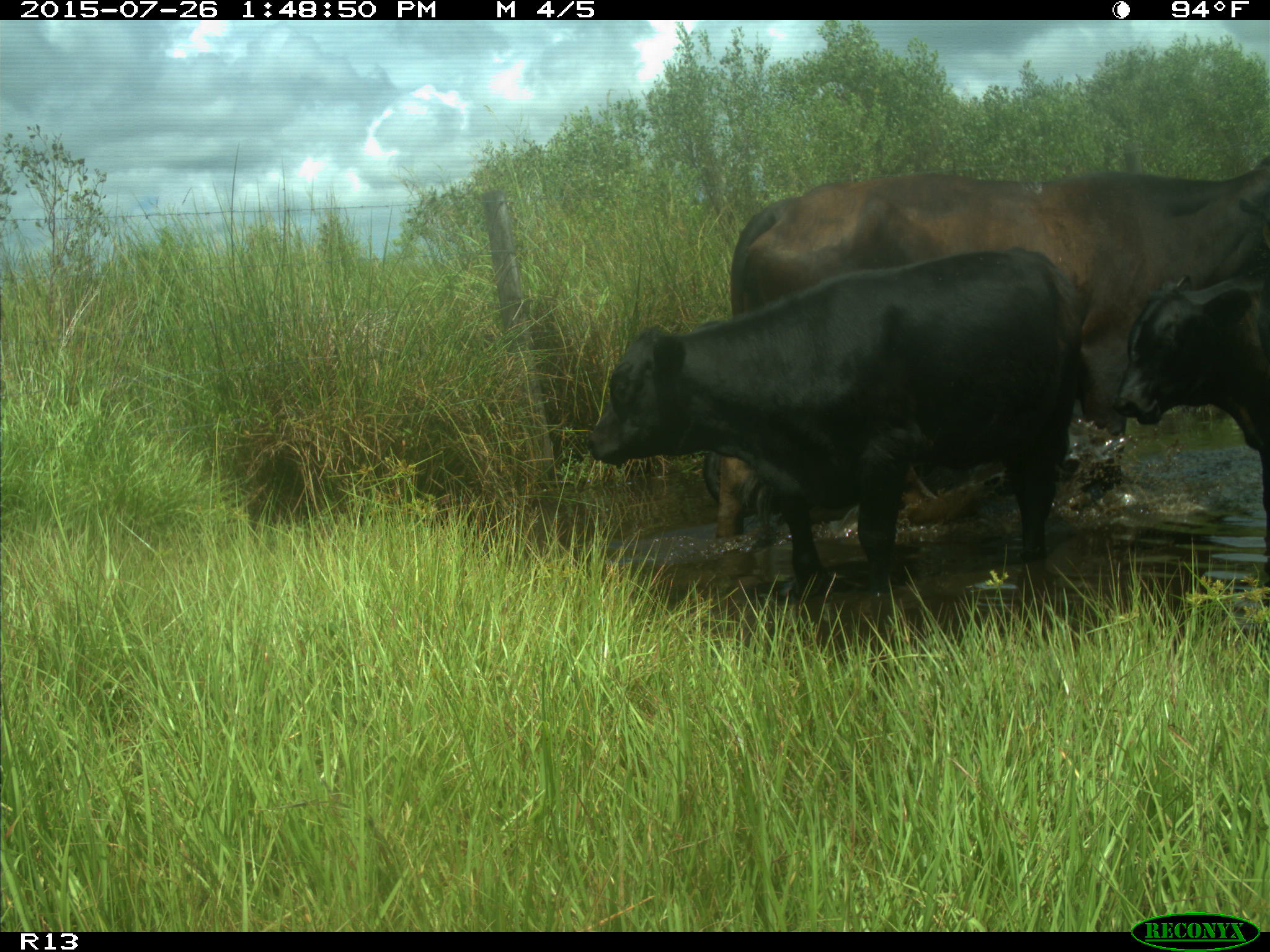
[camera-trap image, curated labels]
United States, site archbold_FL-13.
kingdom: Animalia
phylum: Chordata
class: Mammalia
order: Artiodactyla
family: Bovidae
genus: Bos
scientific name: Bos taurus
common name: domestic cow